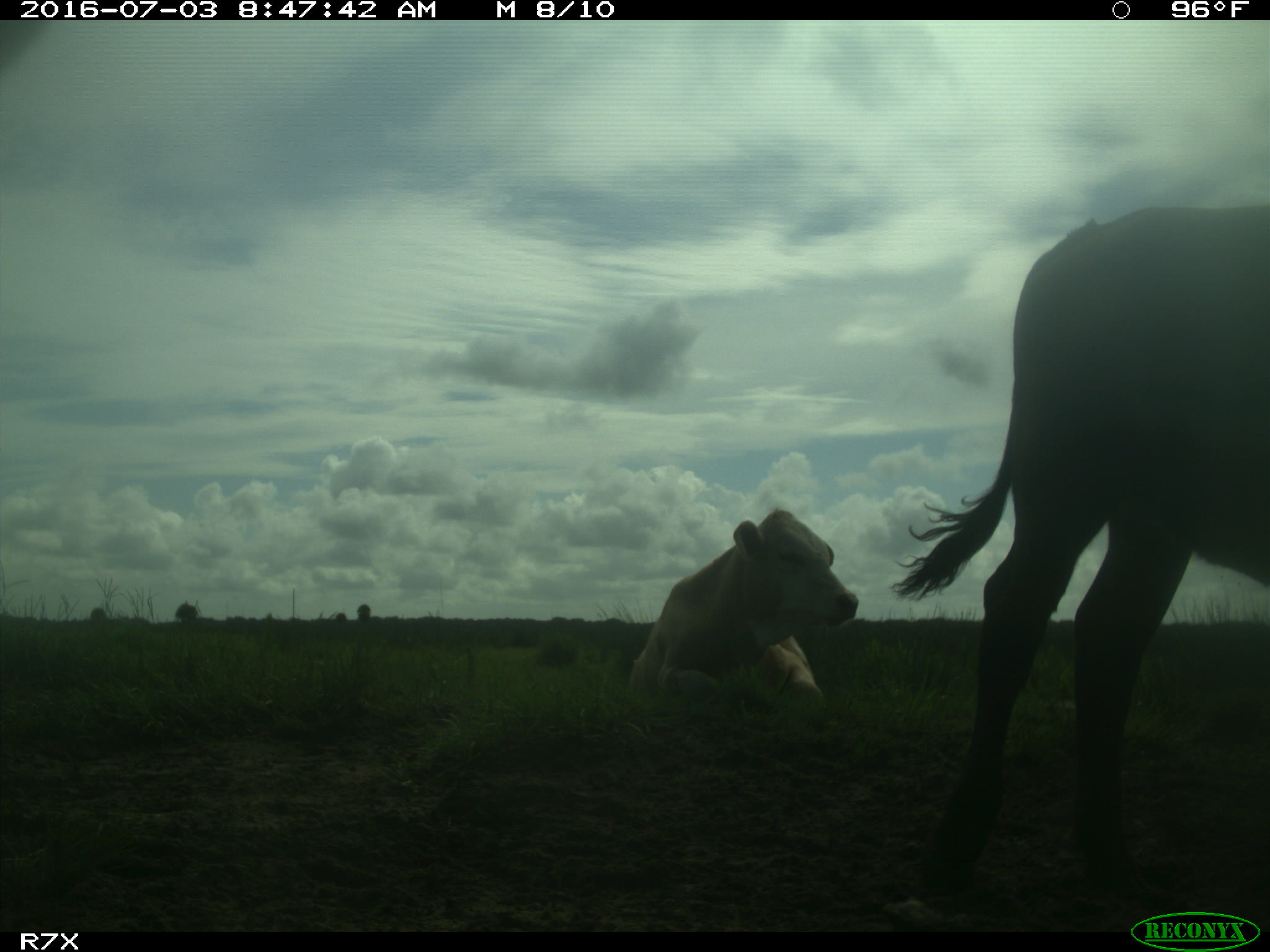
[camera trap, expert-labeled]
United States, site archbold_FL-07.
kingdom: Animalia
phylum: Chordata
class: Mammalia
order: Artiodactyla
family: Bovidae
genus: Bos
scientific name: Bos taurus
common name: domestic cow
Bos taurus (domestic cow).